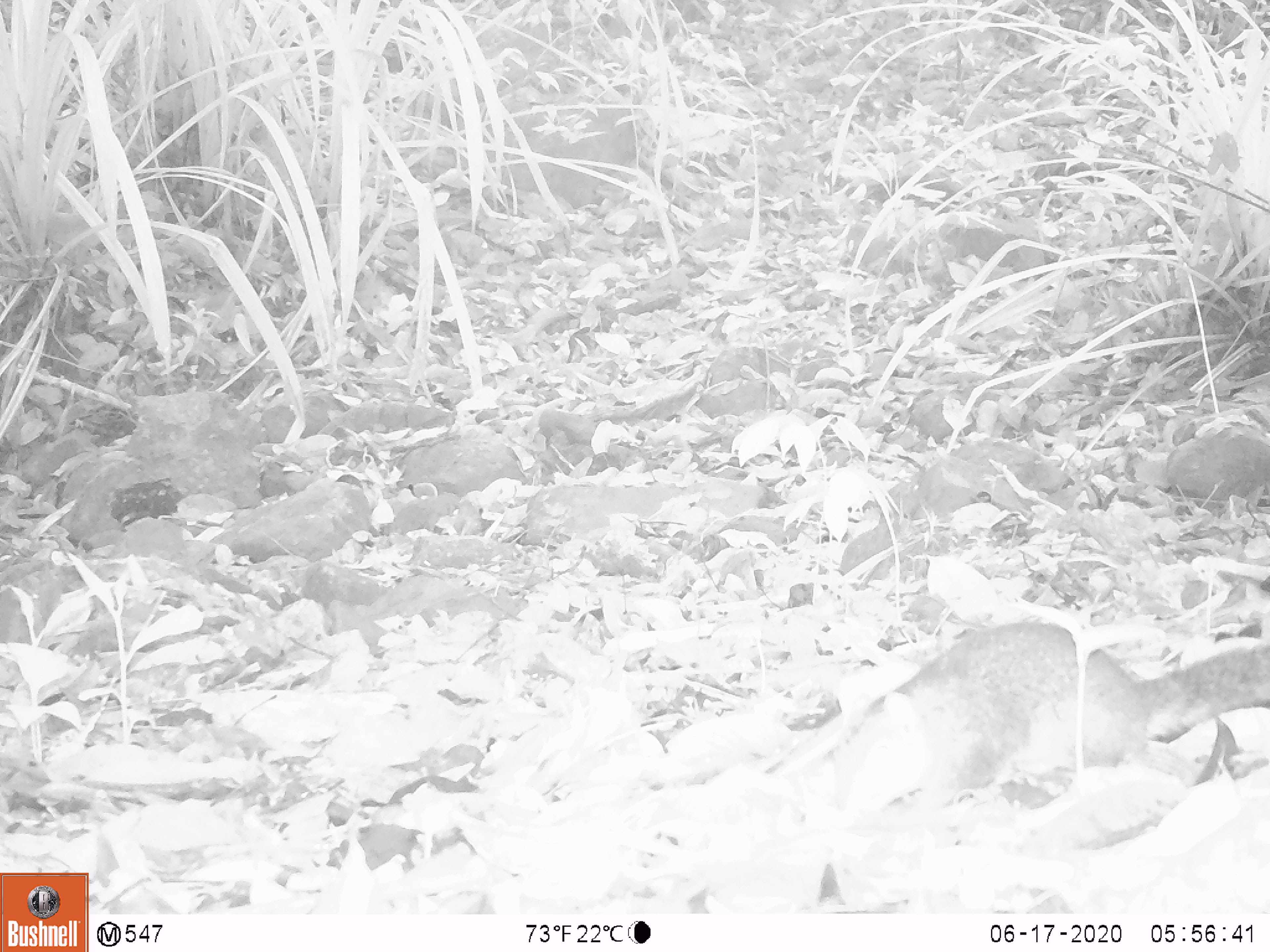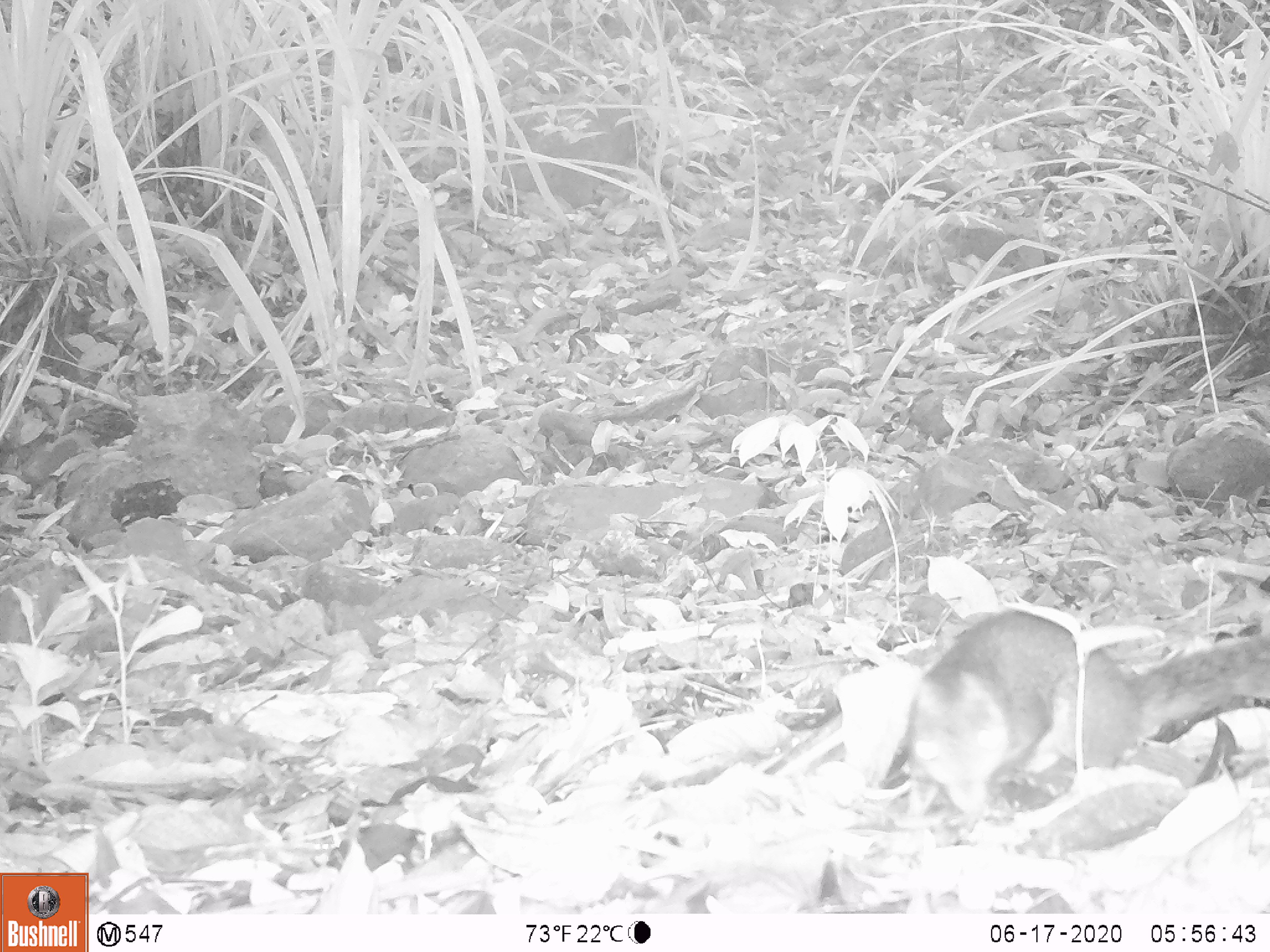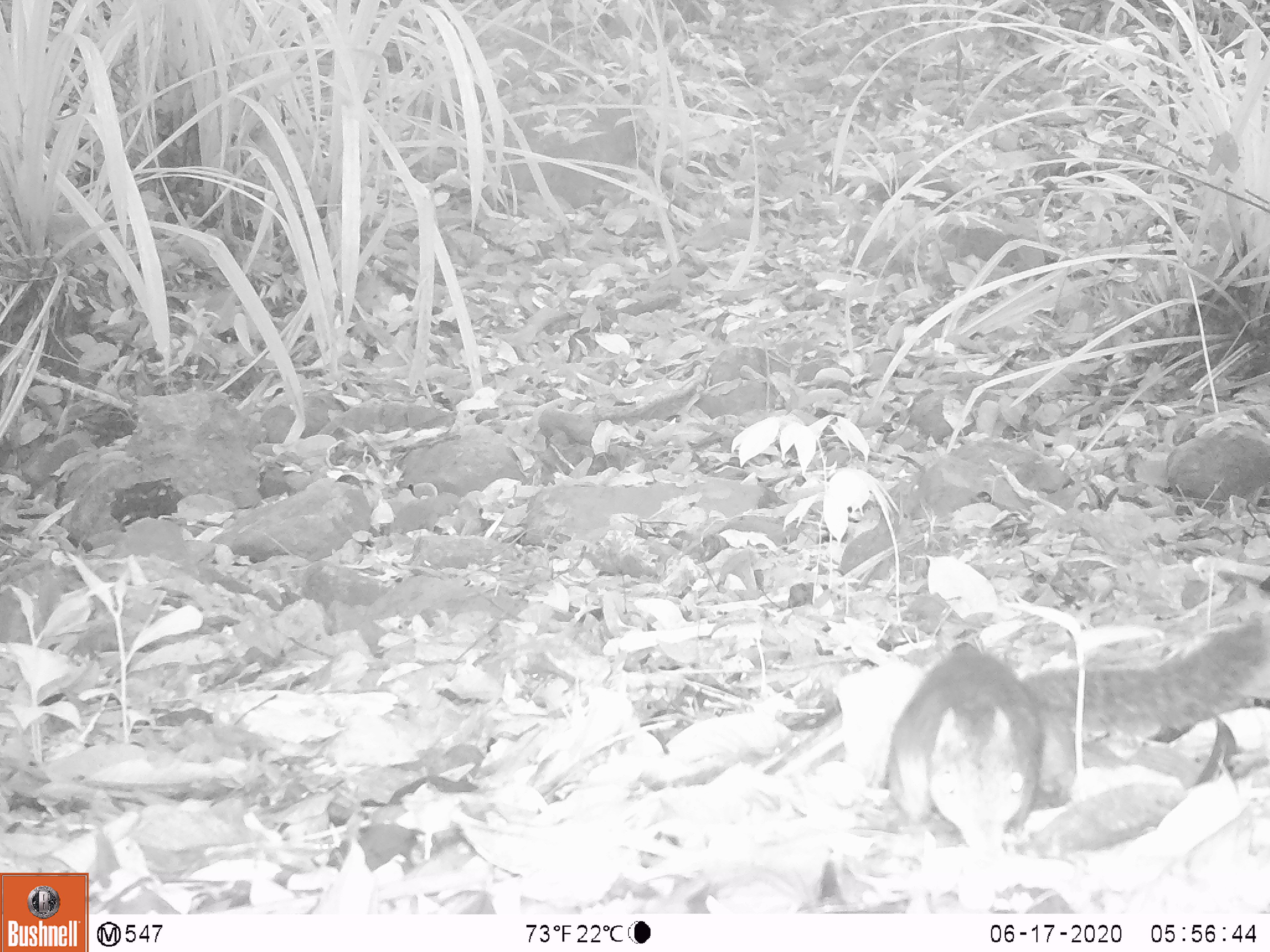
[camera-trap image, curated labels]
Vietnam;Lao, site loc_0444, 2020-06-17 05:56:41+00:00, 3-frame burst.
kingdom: Animalia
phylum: Chordata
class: Mammalia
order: Rodentia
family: Sciuridae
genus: Dremomys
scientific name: Dremomys rufigenis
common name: red-cheeked squirrel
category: red cheeked squirrel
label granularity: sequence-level